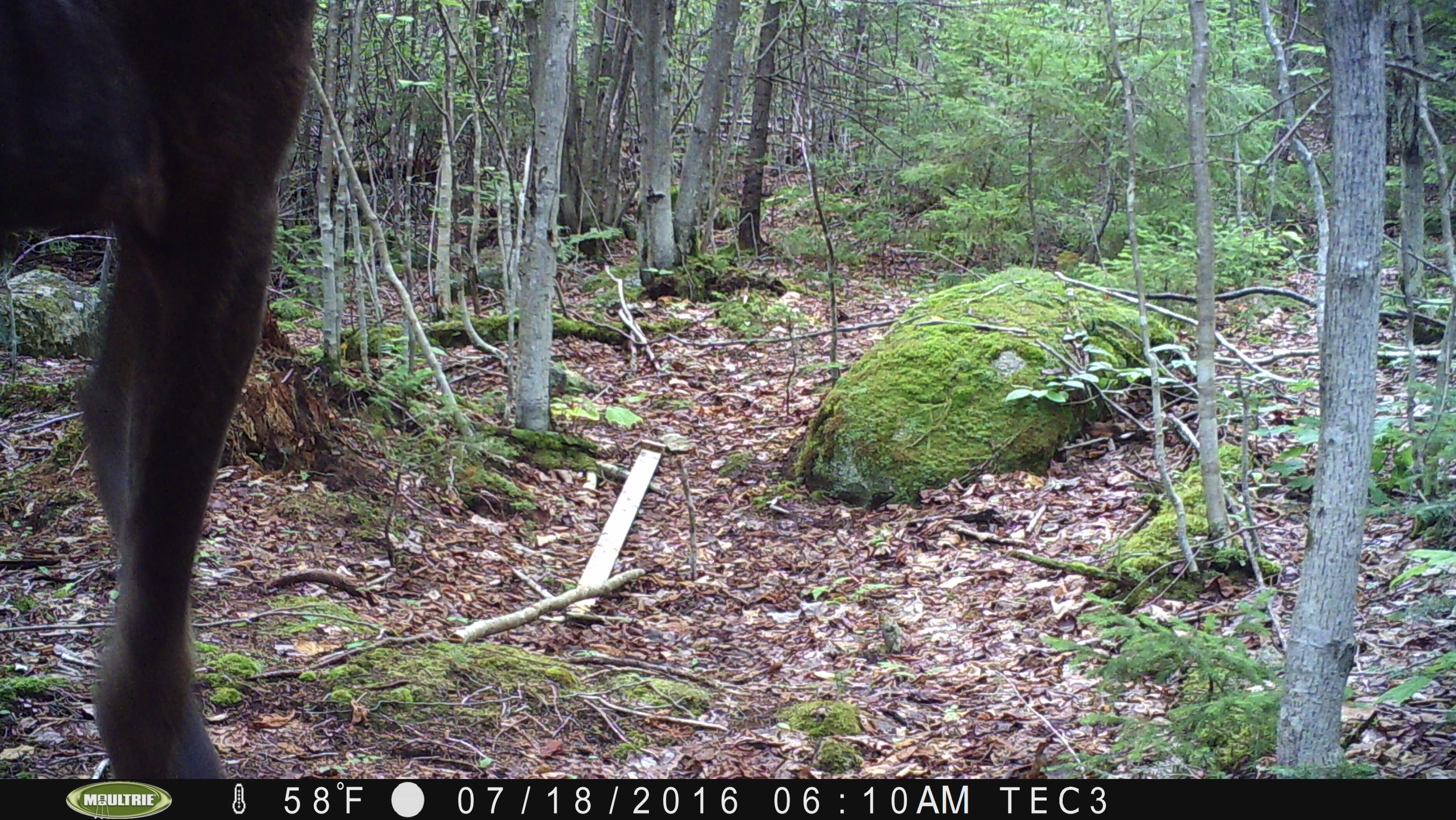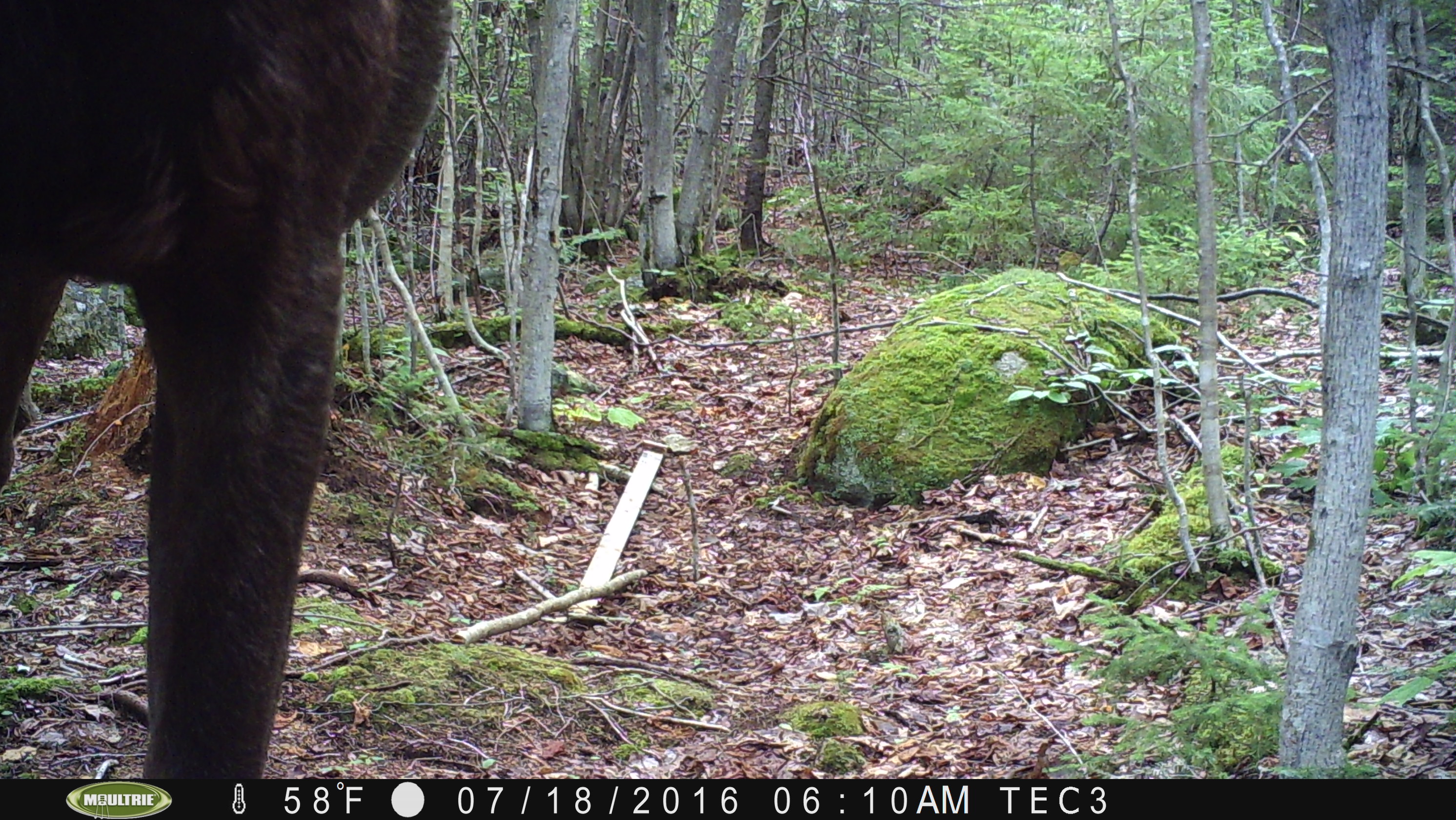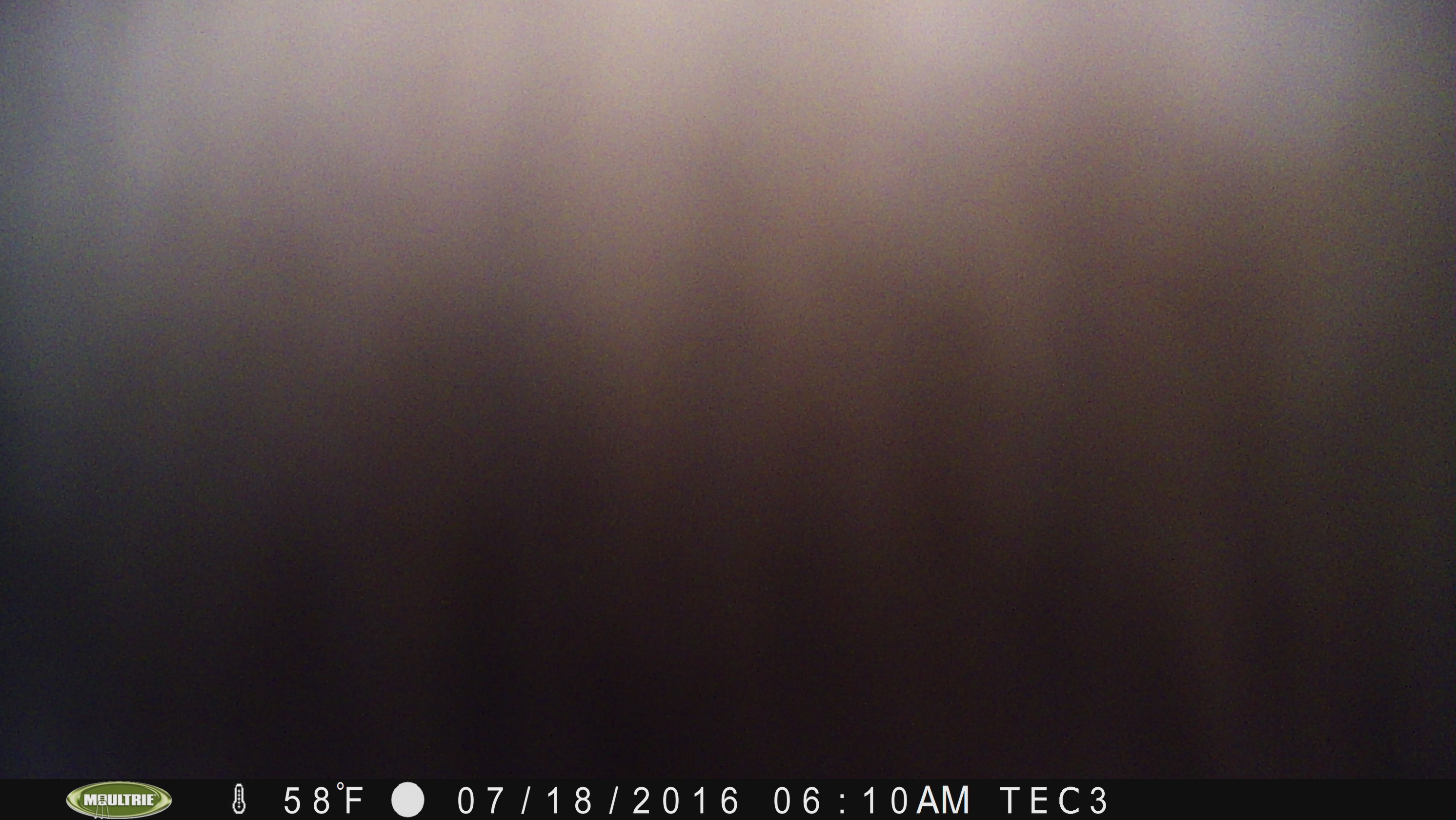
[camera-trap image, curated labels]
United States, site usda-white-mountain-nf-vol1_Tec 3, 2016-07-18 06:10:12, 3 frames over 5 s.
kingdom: Animalia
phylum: Chordata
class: Mammalia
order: Artiodactyla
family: Cervidae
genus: Alces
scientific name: Alces alces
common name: moose